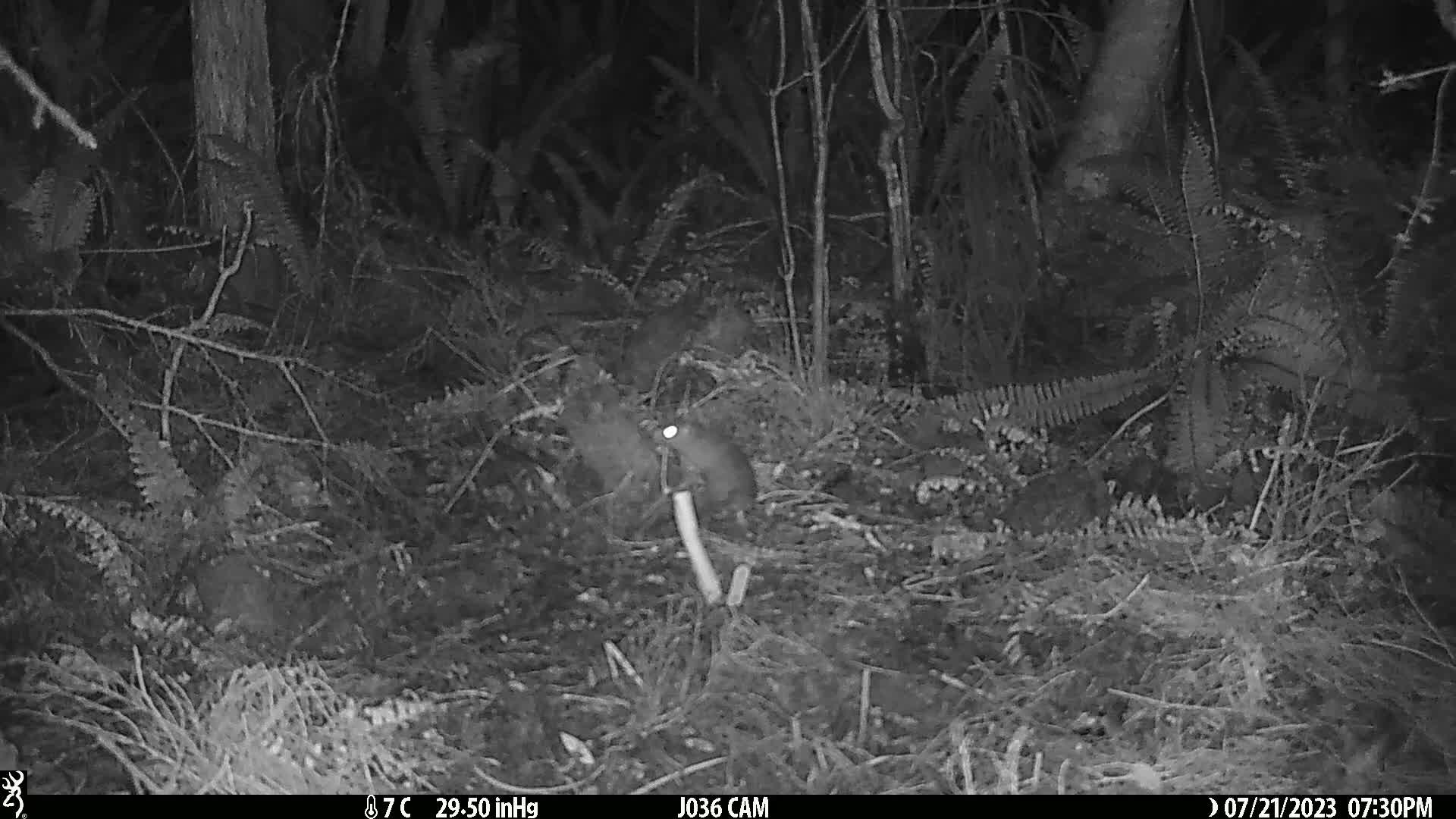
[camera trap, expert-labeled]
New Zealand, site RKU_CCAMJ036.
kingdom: Animalia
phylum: Chordata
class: Mammalia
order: Rodentia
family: Muridae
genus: Rattus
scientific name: Rattus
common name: rat